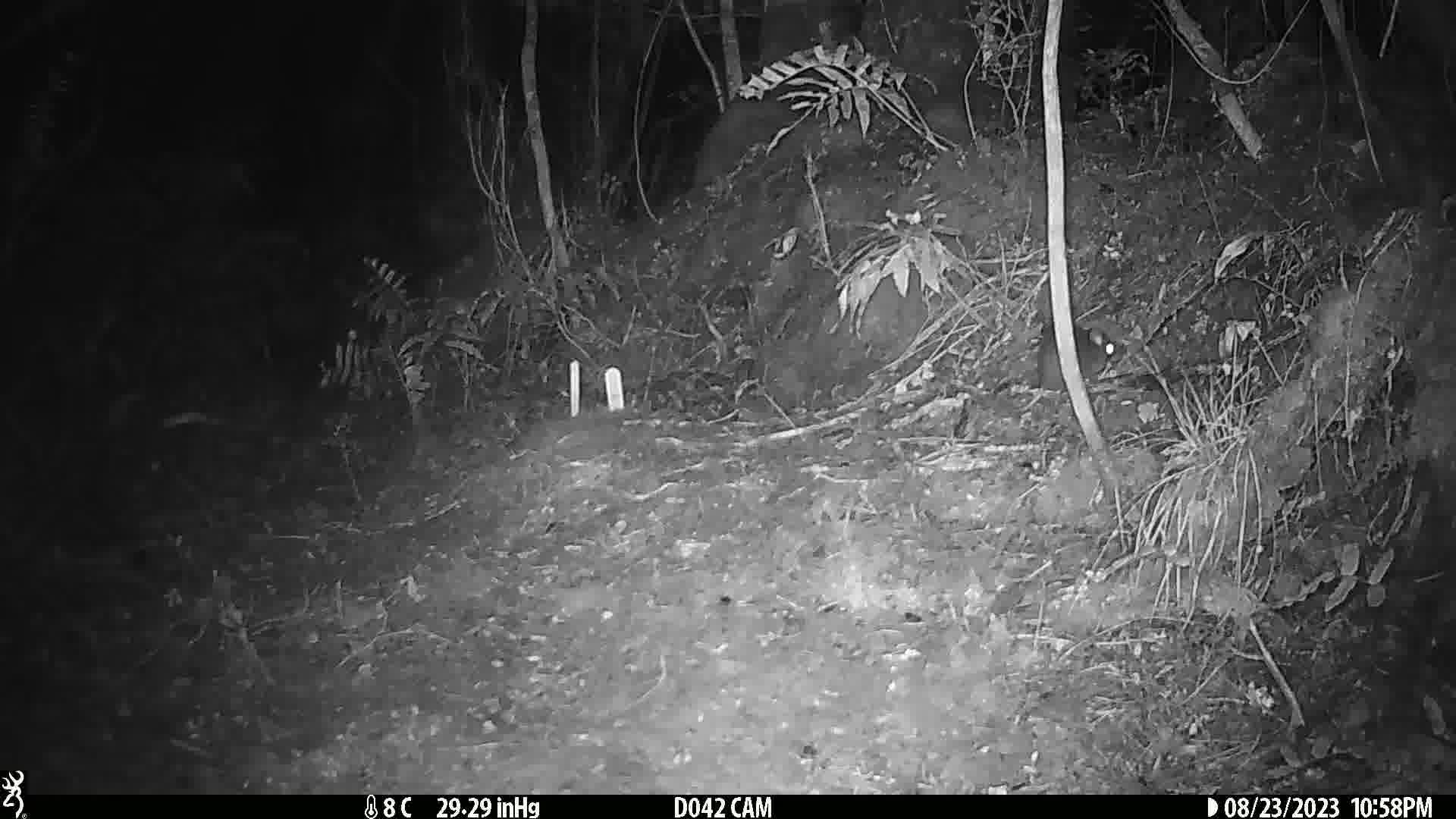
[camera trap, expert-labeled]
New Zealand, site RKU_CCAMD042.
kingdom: Animalia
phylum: Chordata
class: Mammalia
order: Rodentia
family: Muridae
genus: Rattus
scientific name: Rattus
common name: rat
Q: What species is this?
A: Rat (Rattus).